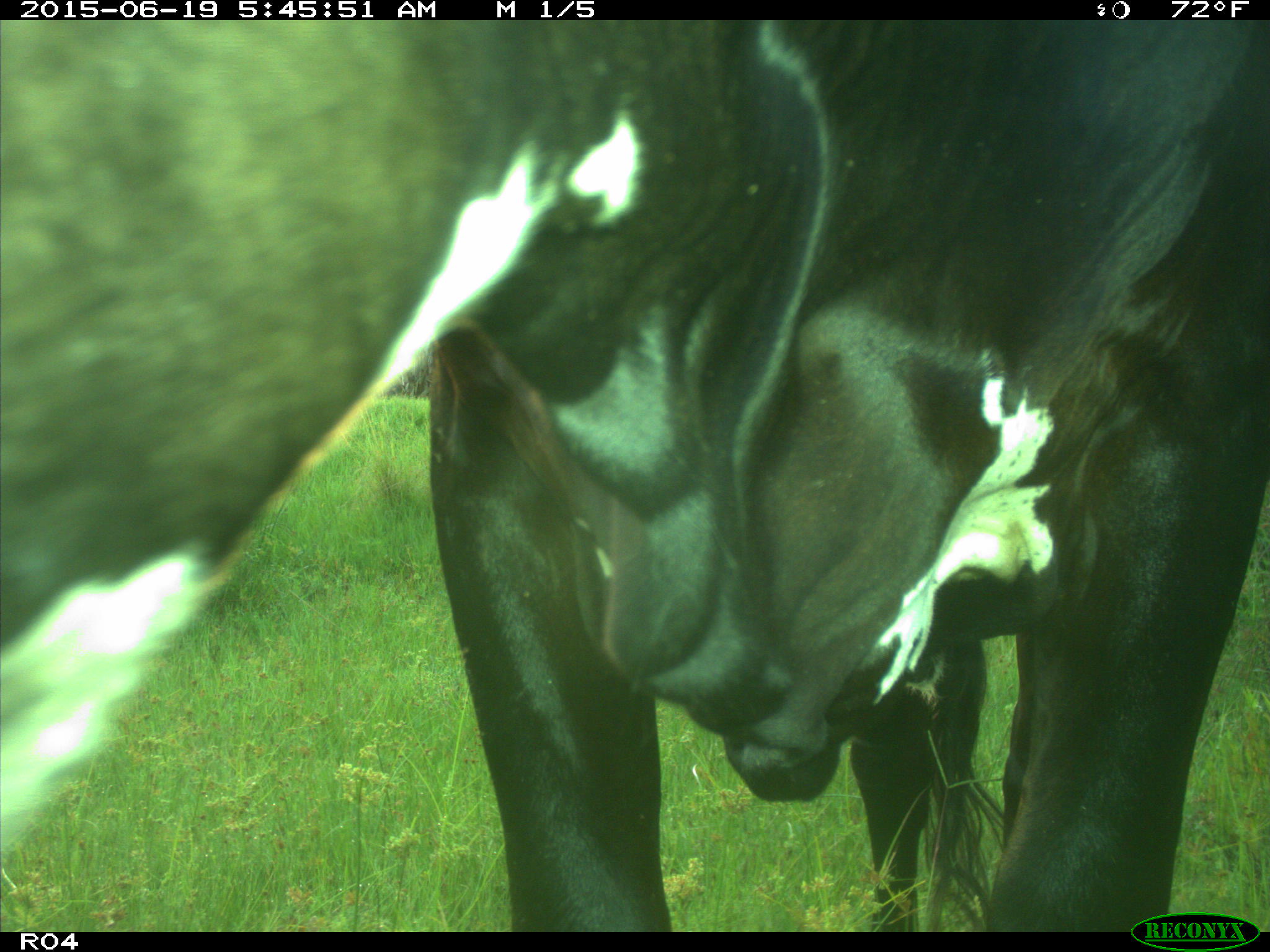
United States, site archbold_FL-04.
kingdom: Animalia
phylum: Chordata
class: Mammalia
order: Artiodactyla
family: Bovidae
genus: Bos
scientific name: Bos taurus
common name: domestic cow